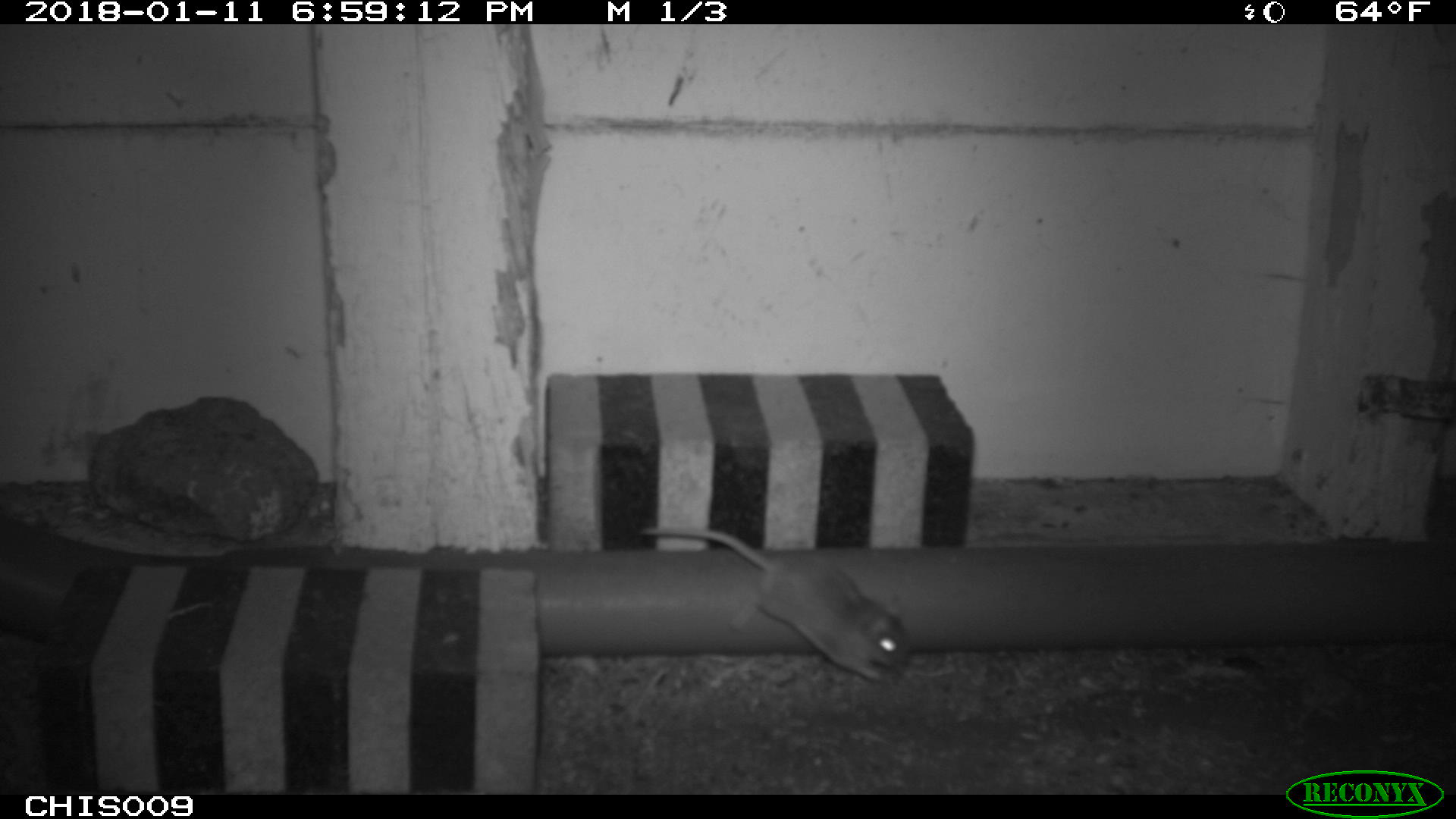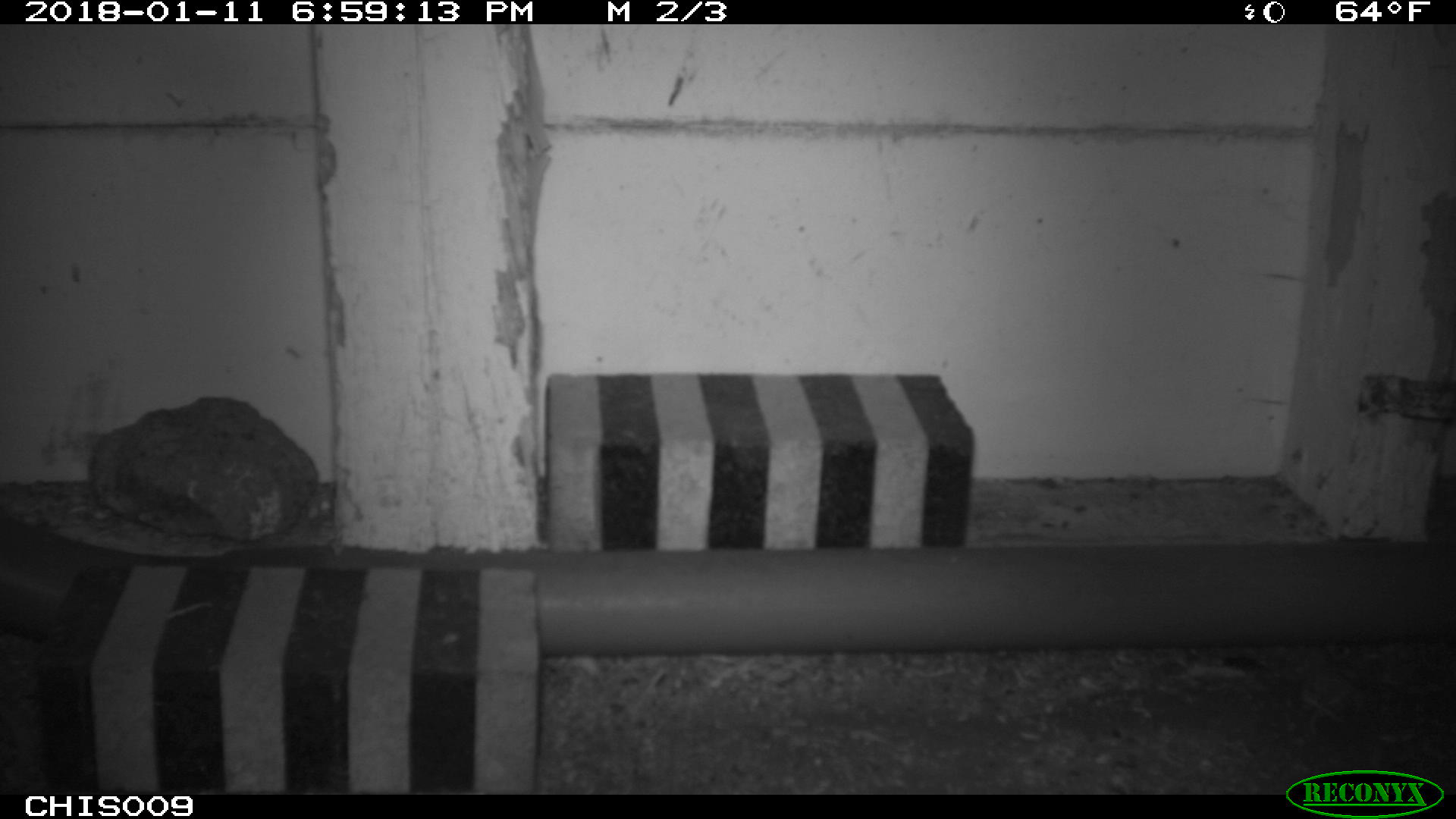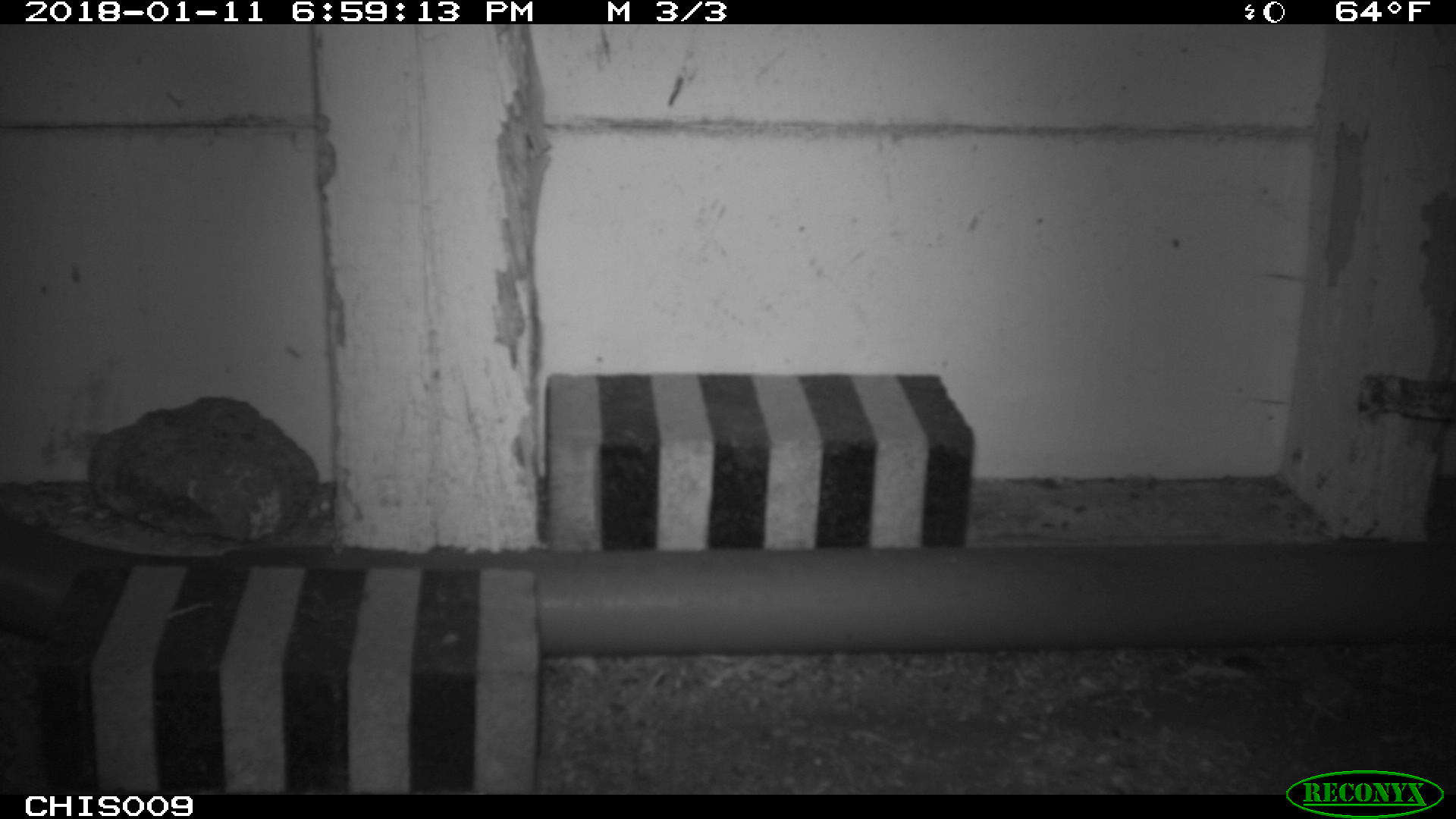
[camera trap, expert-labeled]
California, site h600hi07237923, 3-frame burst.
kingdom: Animalia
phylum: Chordata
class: Mammalia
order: Rodentia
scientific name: Rodentia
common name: rodent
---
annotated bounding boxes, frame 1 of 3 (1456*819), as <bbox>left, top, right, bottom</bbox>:
rodent: <bbox>640, 527, 909, 680</bbox>